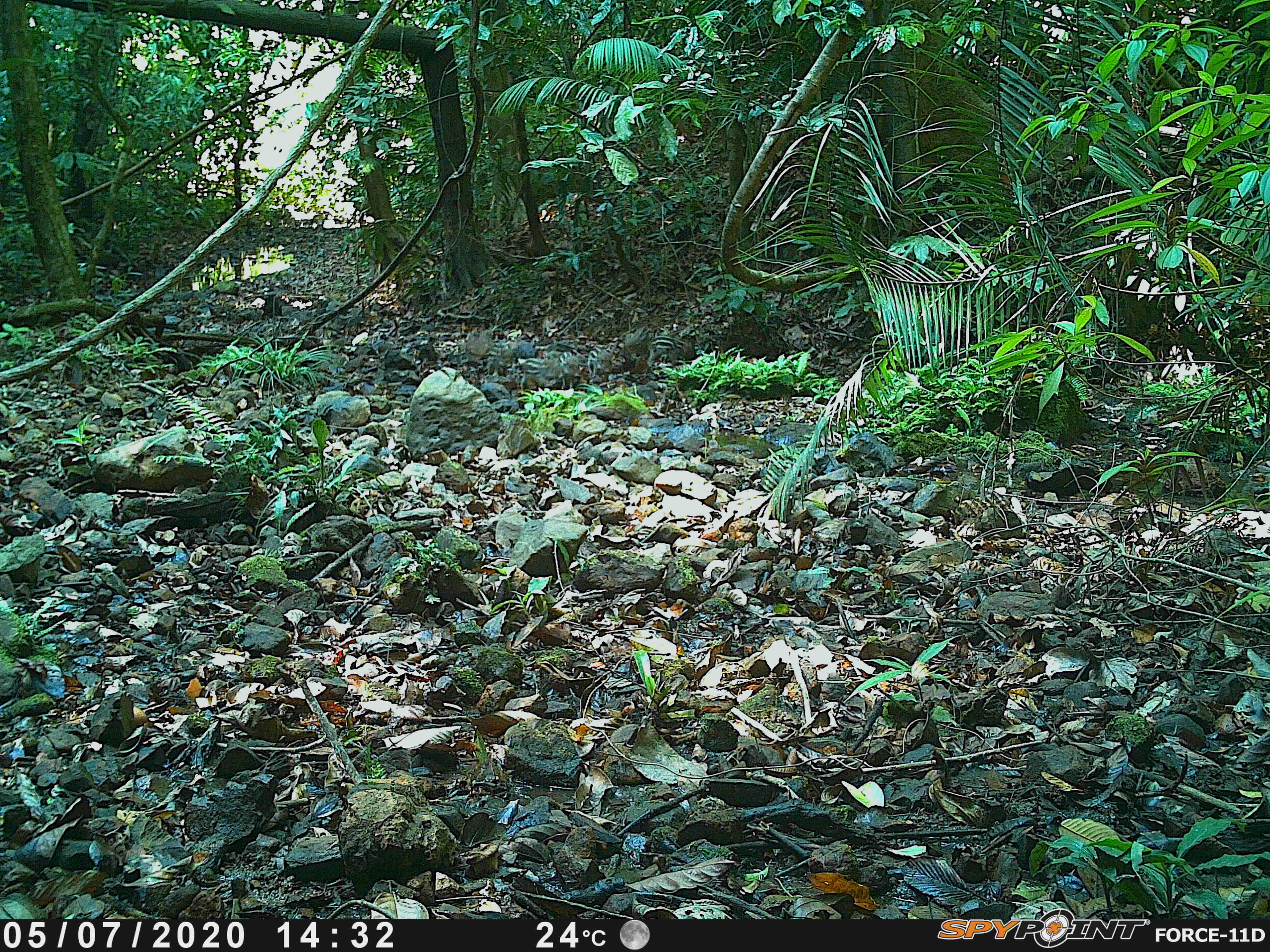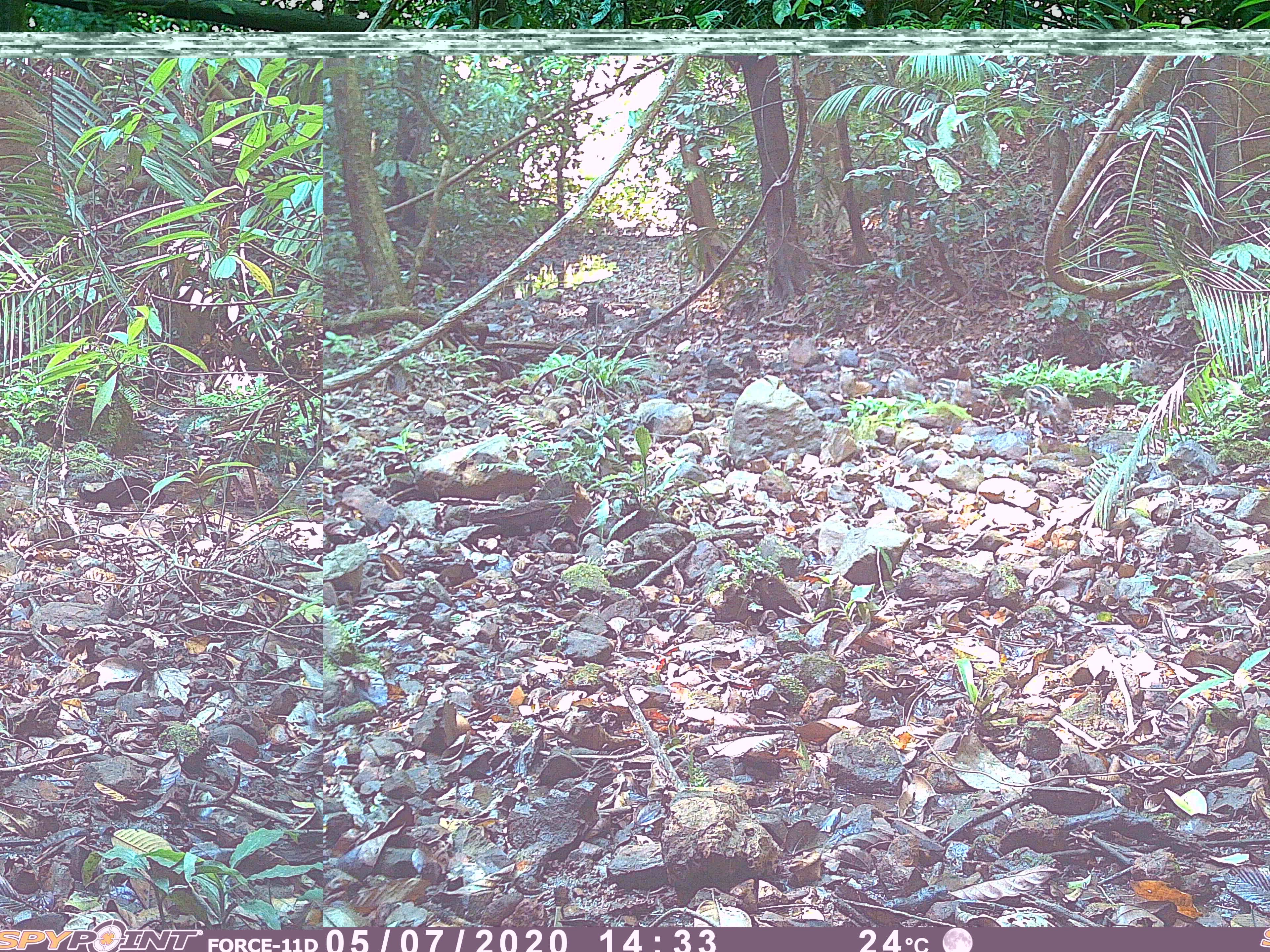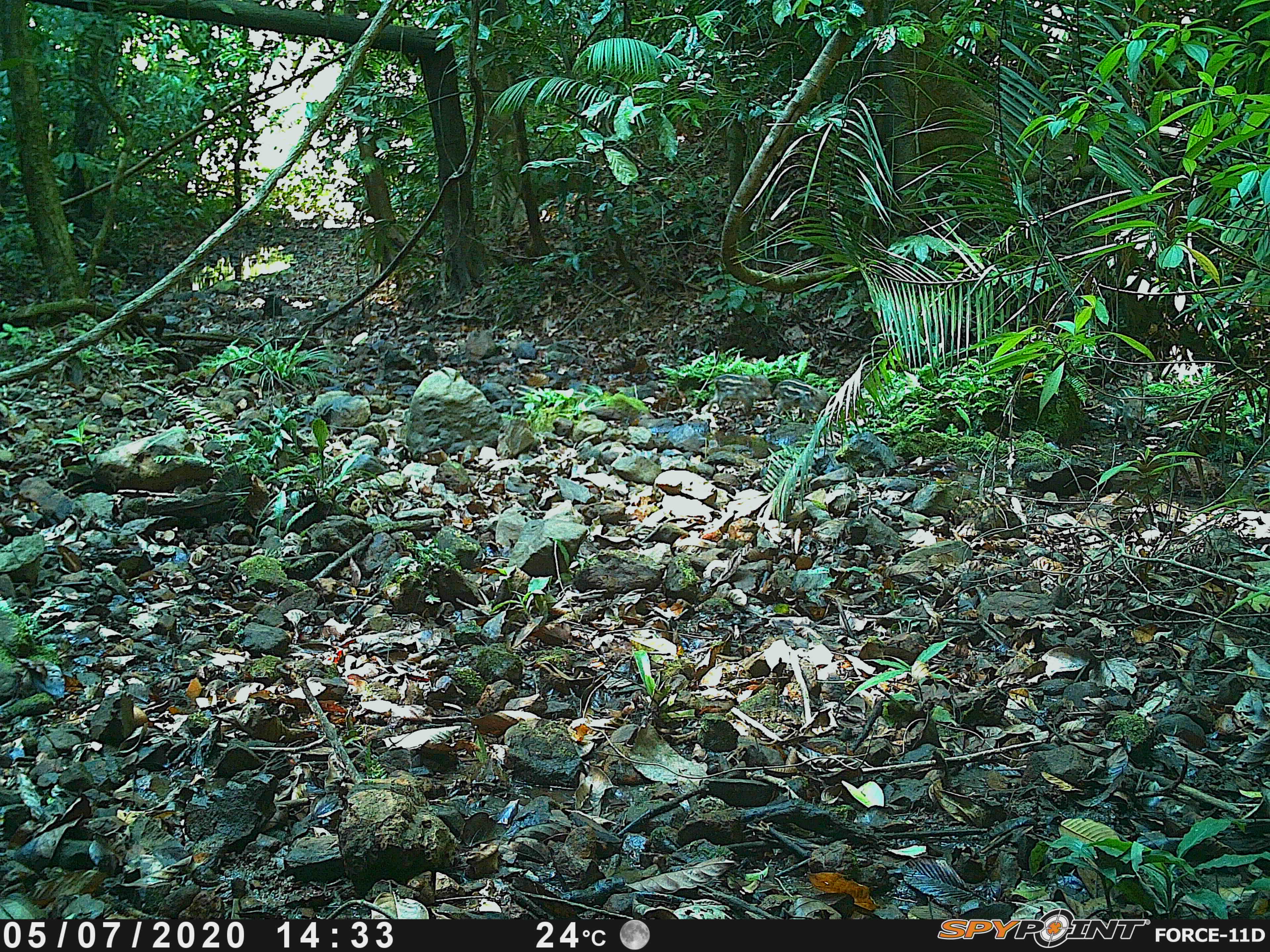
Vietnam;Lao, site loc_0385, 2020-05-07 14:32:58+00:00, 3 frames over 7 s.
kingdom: Animalia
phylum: Chordata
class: Mammalia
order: Artiodactyla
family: Suidae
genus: Sus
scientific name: Sus scrofa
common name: eurasian wild pig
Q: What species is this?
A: Eurasian wild pig (Sus scrofa).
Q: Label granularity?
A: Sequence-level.